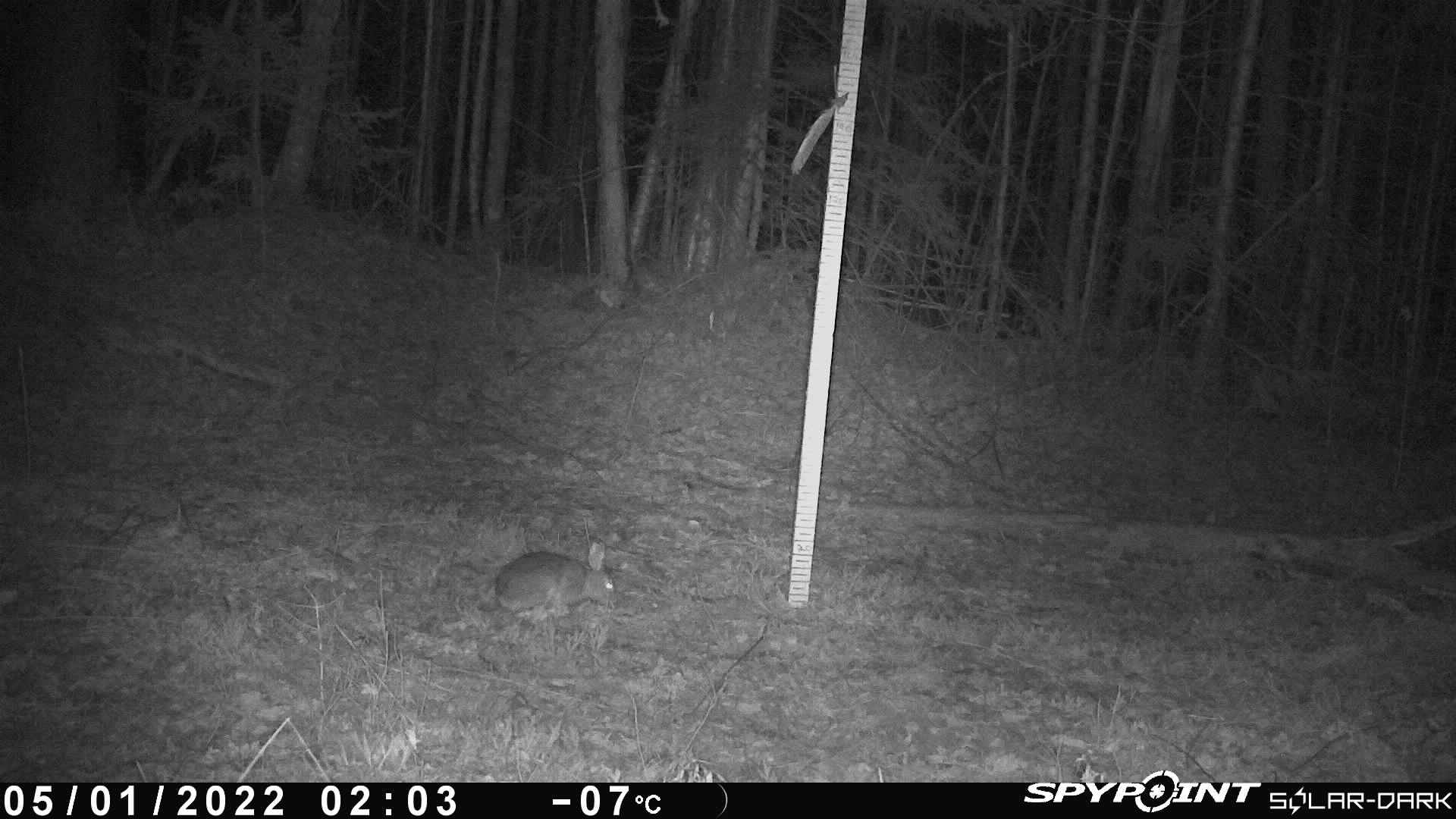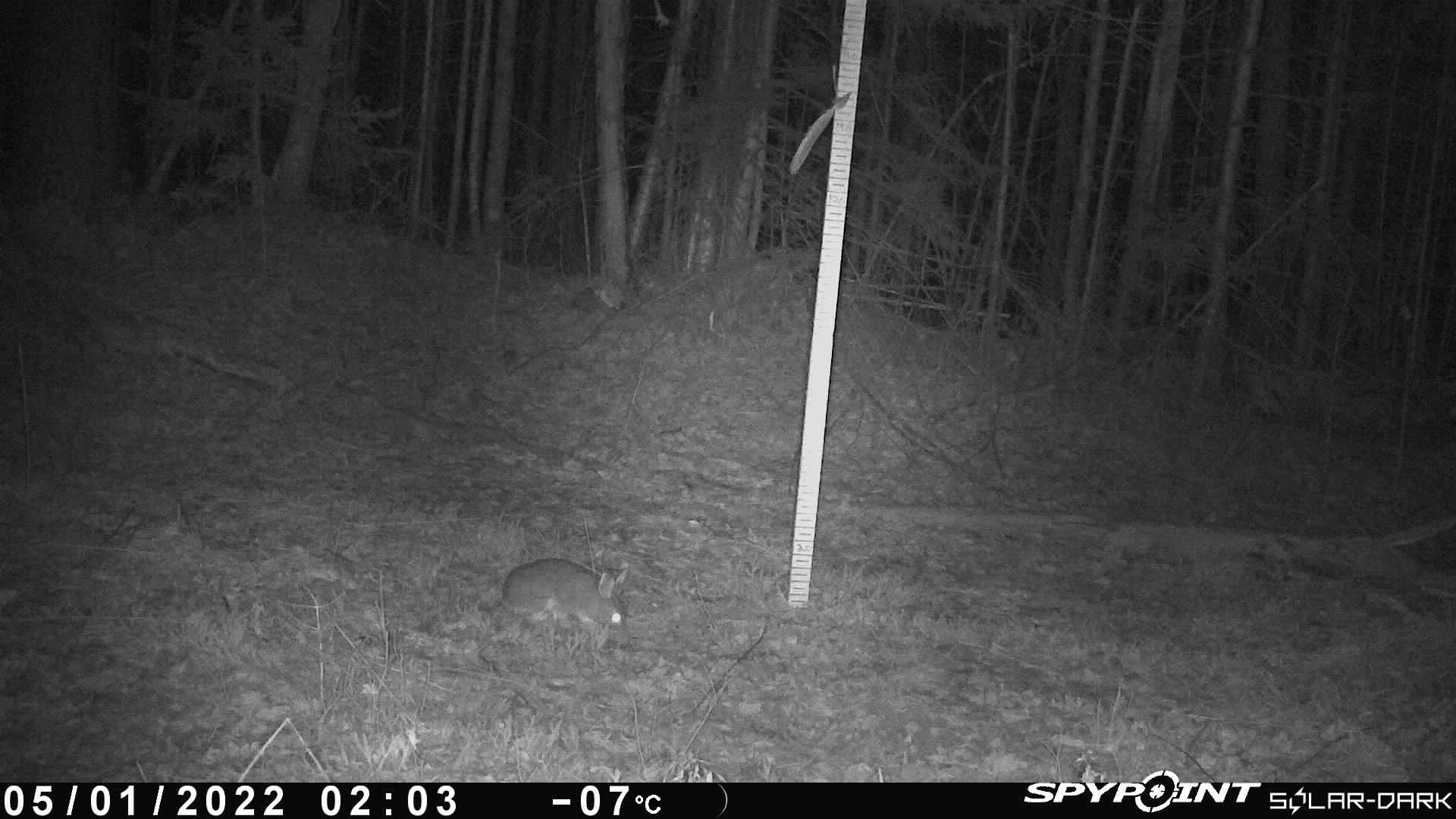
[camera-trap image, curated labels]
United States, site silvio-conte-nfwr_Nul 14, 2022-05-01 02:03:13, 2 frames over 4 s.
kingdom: Animalia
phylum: Chordata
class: Mammalia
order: Lagomorpha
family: Leporidae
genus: Lepus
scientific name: Lepus americanus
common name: snowshoe hare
Snowshoe hare (Lepus americanus).